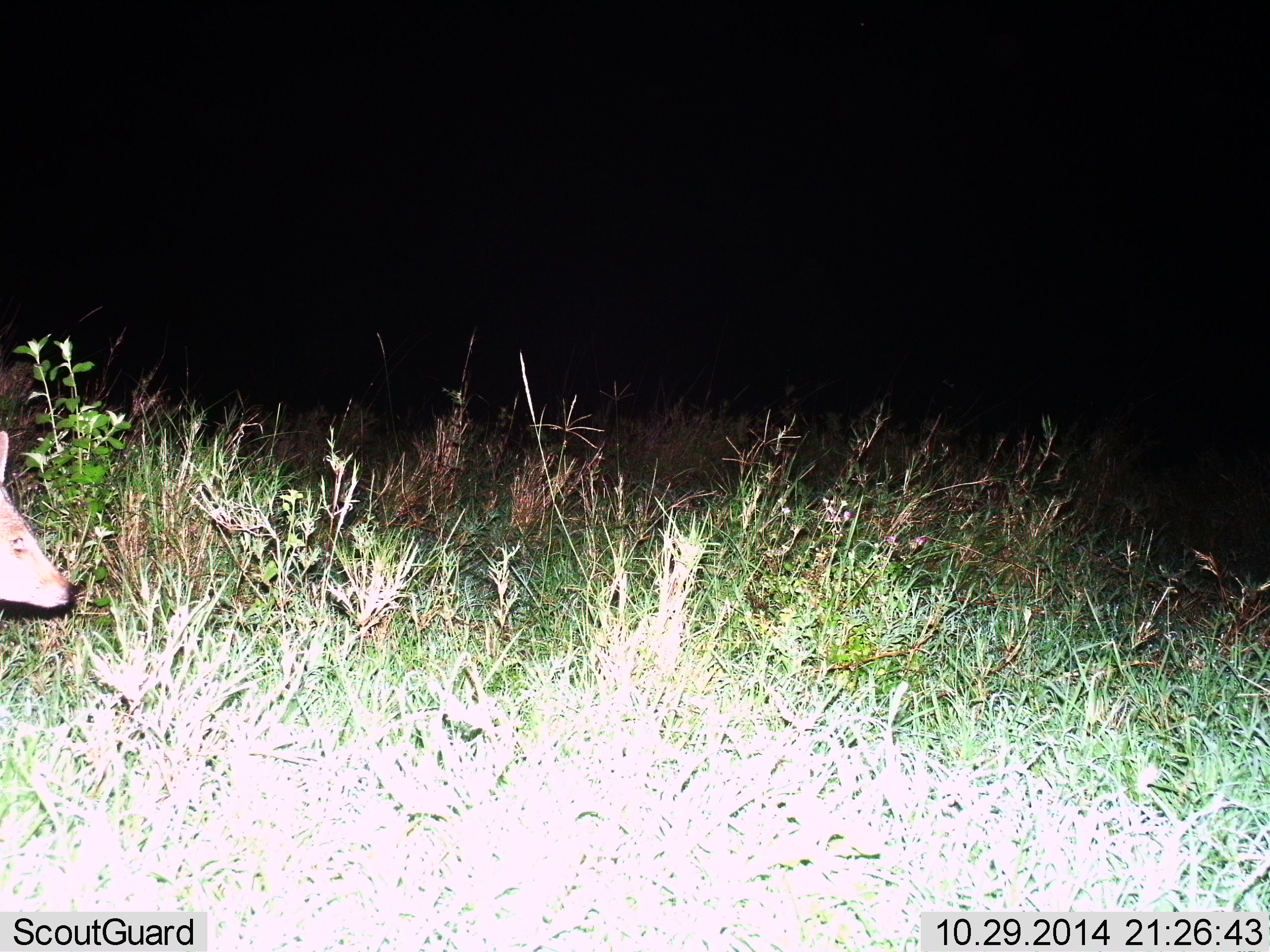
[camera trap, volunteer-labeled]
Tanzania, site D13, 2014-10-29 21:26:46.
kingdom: Animalia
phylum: Chordata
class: Mammalia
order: Artiodactyla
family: Bovidae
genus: Madoqua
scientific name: Madoqua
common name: dikdik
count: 1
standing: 71%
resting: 0%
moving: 29%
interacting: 0%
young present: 0%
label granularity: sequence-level